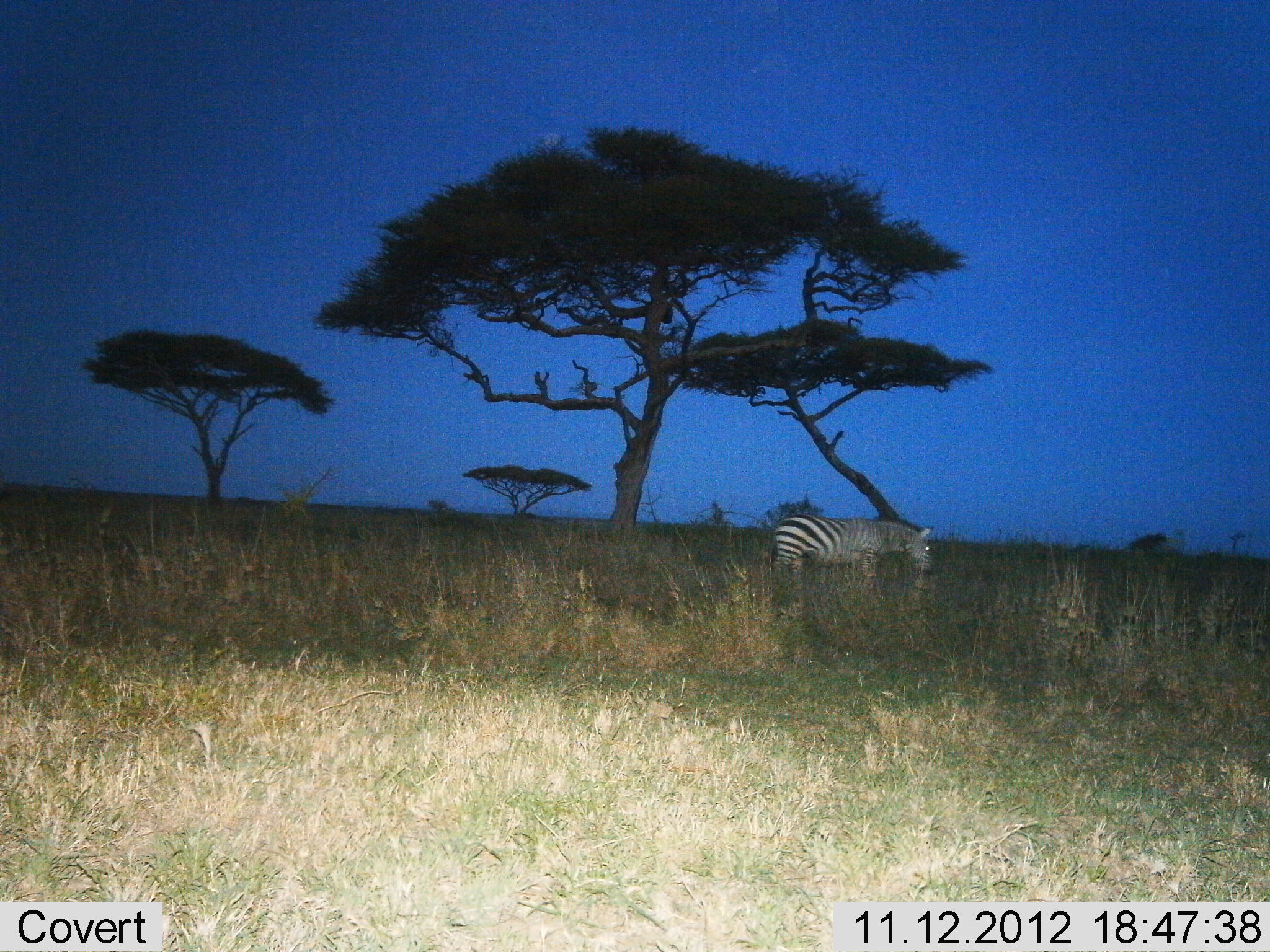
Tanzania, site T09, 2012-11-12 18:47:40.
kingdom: Animalia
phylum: Chordata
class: Mammalia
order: Perissodactyla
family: Equidae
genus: Equus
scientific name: Equus quagga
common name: plains zebra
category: zebra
Zebra (plains zebra) (Equus quagga), count 1. Behavior (volunteer vote fractions): standing 91%, resting 0%, moving 9%, interacting 0%. Young present (vote fraction): 0%. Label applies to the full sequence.